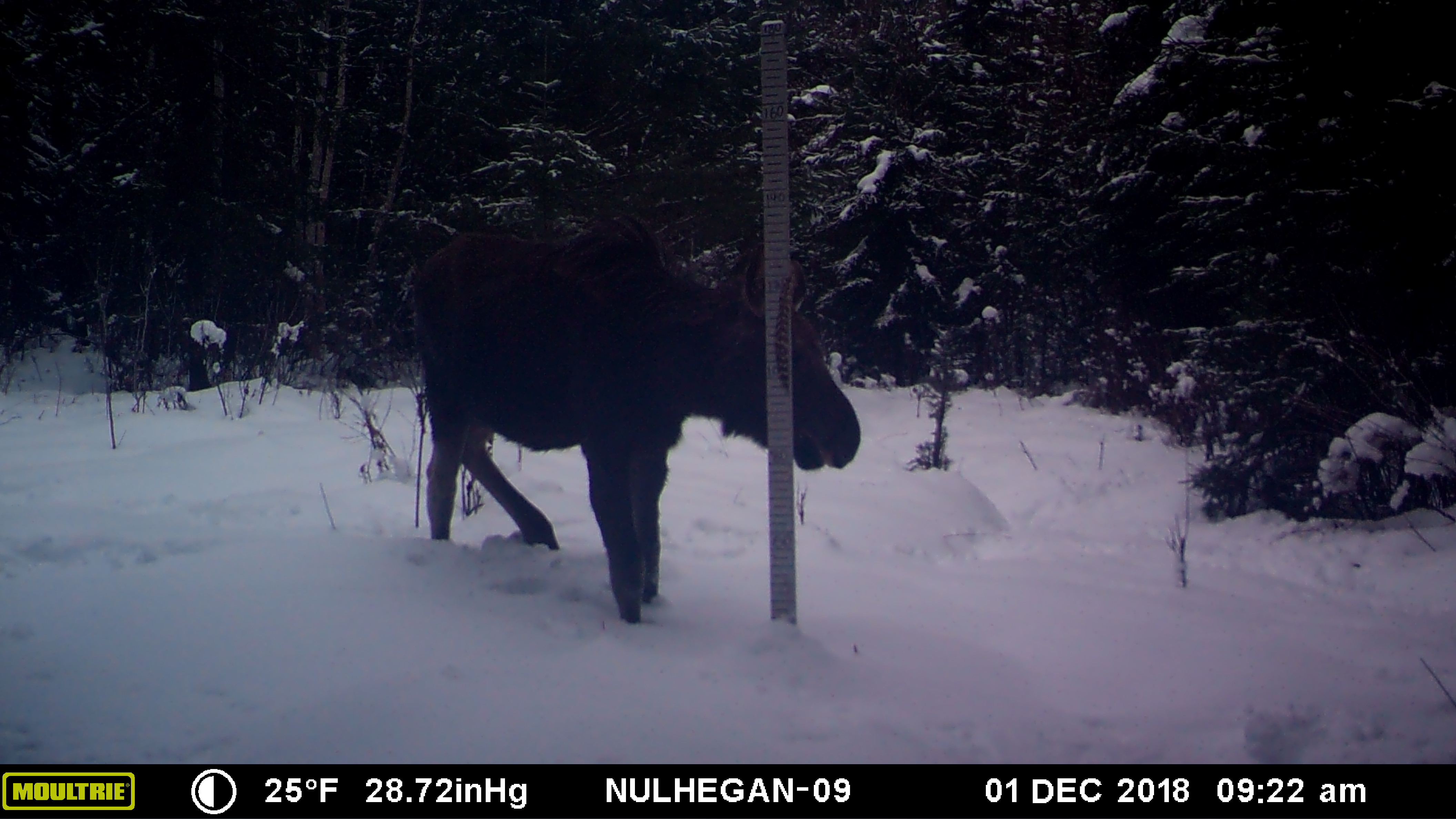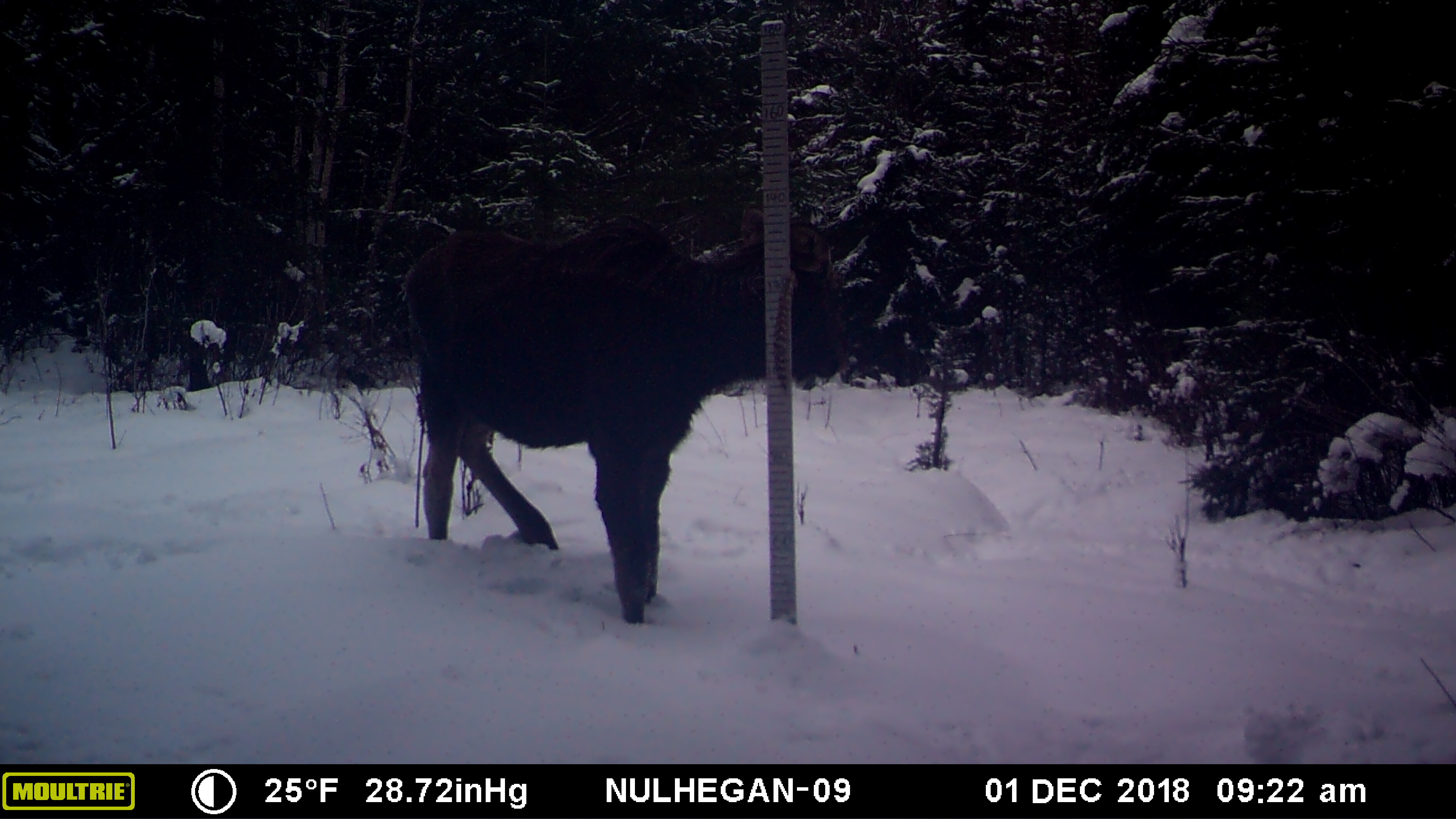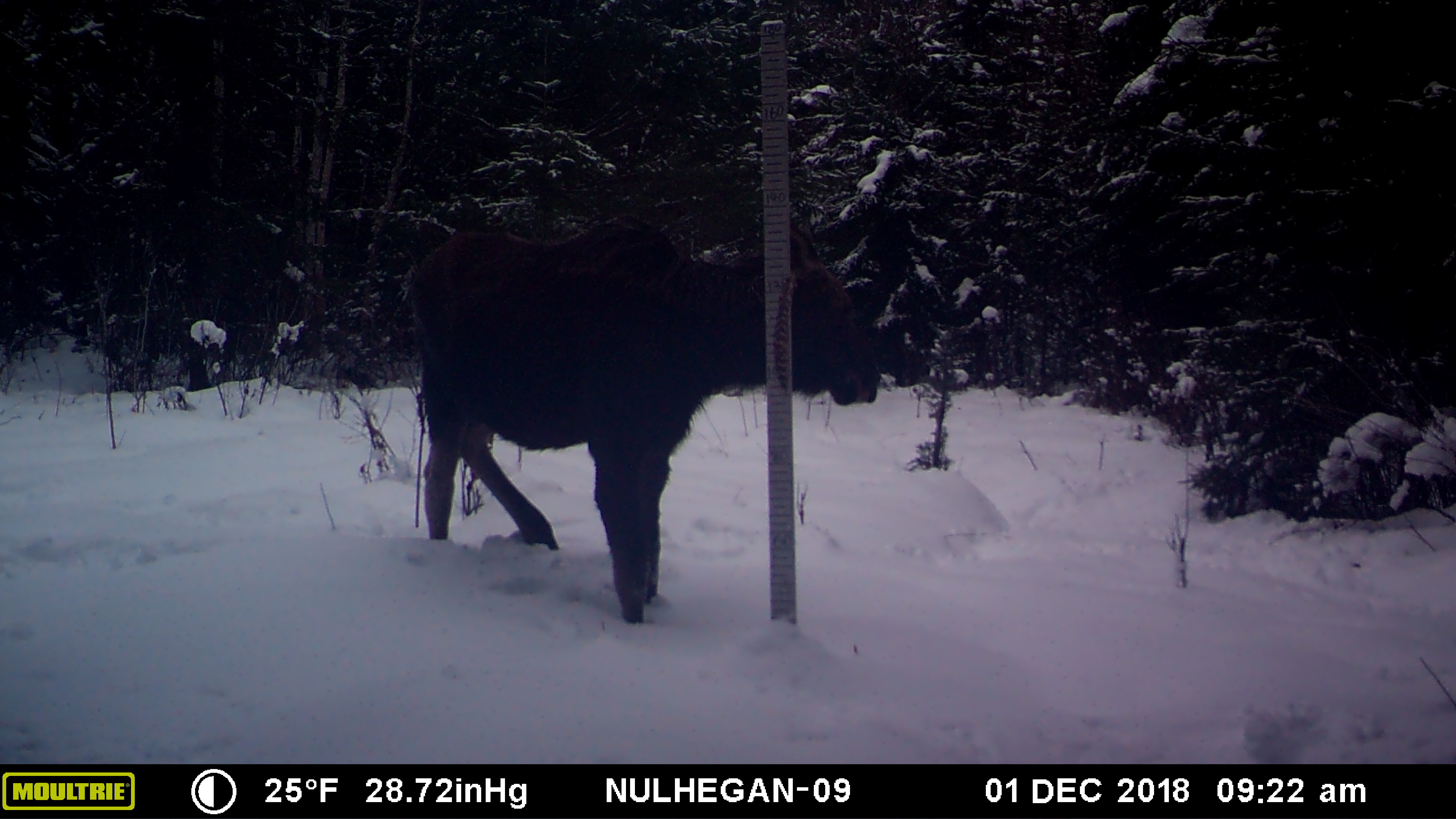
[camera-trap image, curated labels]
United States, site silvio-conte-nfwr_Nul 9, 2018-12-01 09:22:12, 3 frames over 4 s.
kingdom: Animalia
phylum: Chordata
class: Mammalia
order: Artiodactyla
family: Cervidae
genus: Alces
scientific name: Alces alces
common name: moose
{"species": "moose (Alces alces)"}